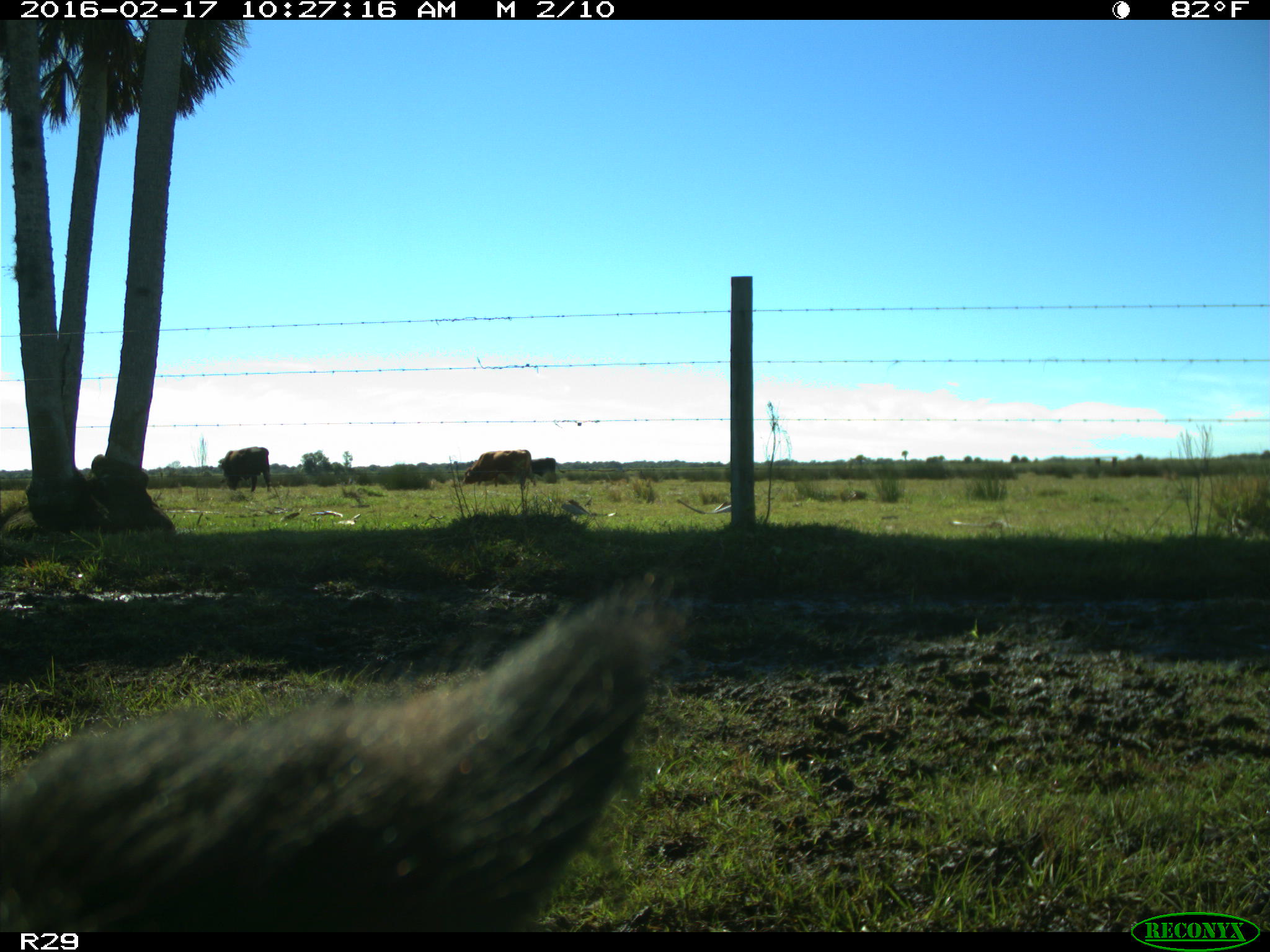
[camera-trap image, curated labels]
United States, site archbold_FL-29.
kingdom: Animalia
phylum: Chordata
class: Mammalia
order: Artiodactyla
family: Suidae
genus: Sus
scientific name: Sus scrofa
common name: wild boar